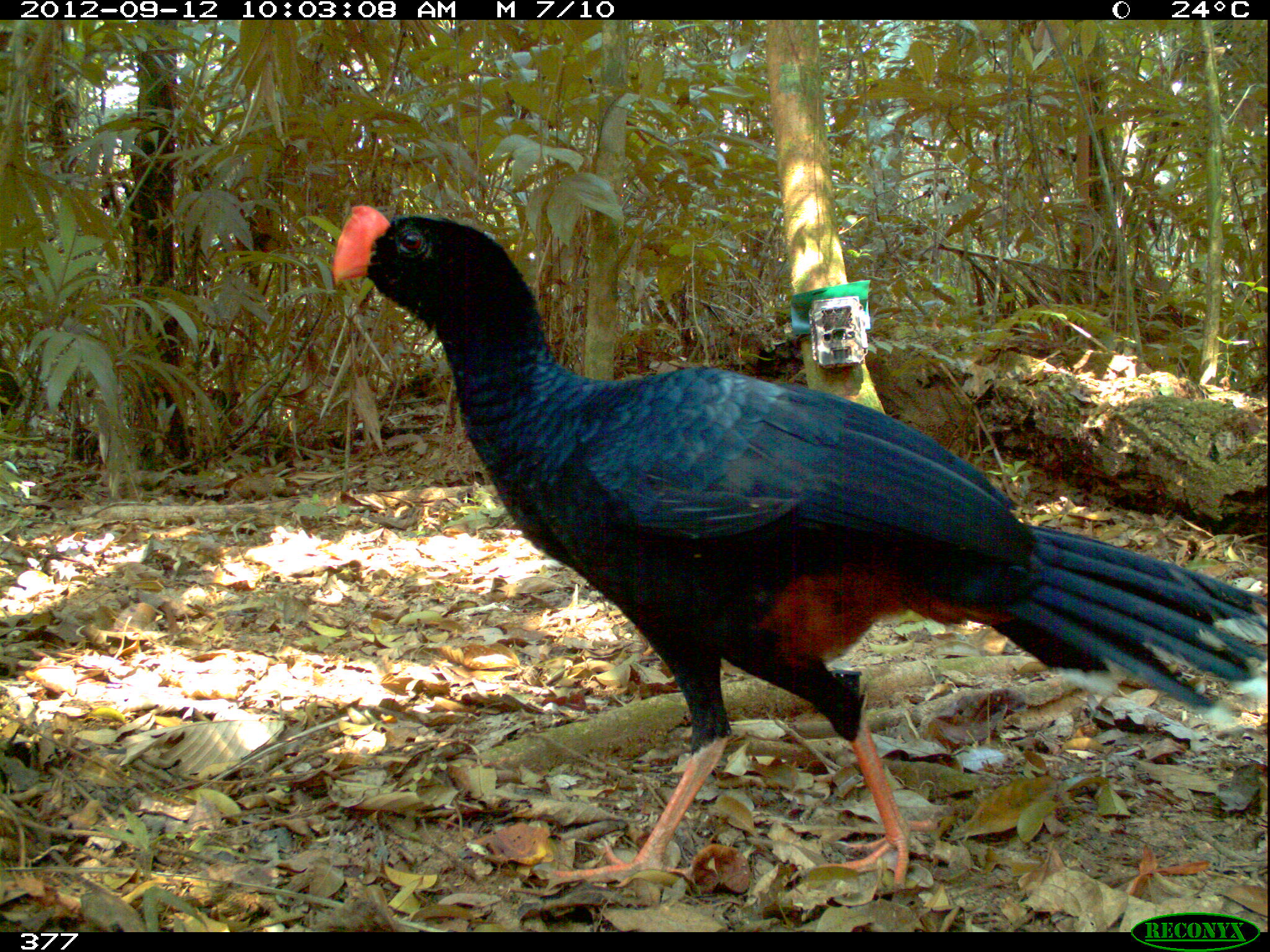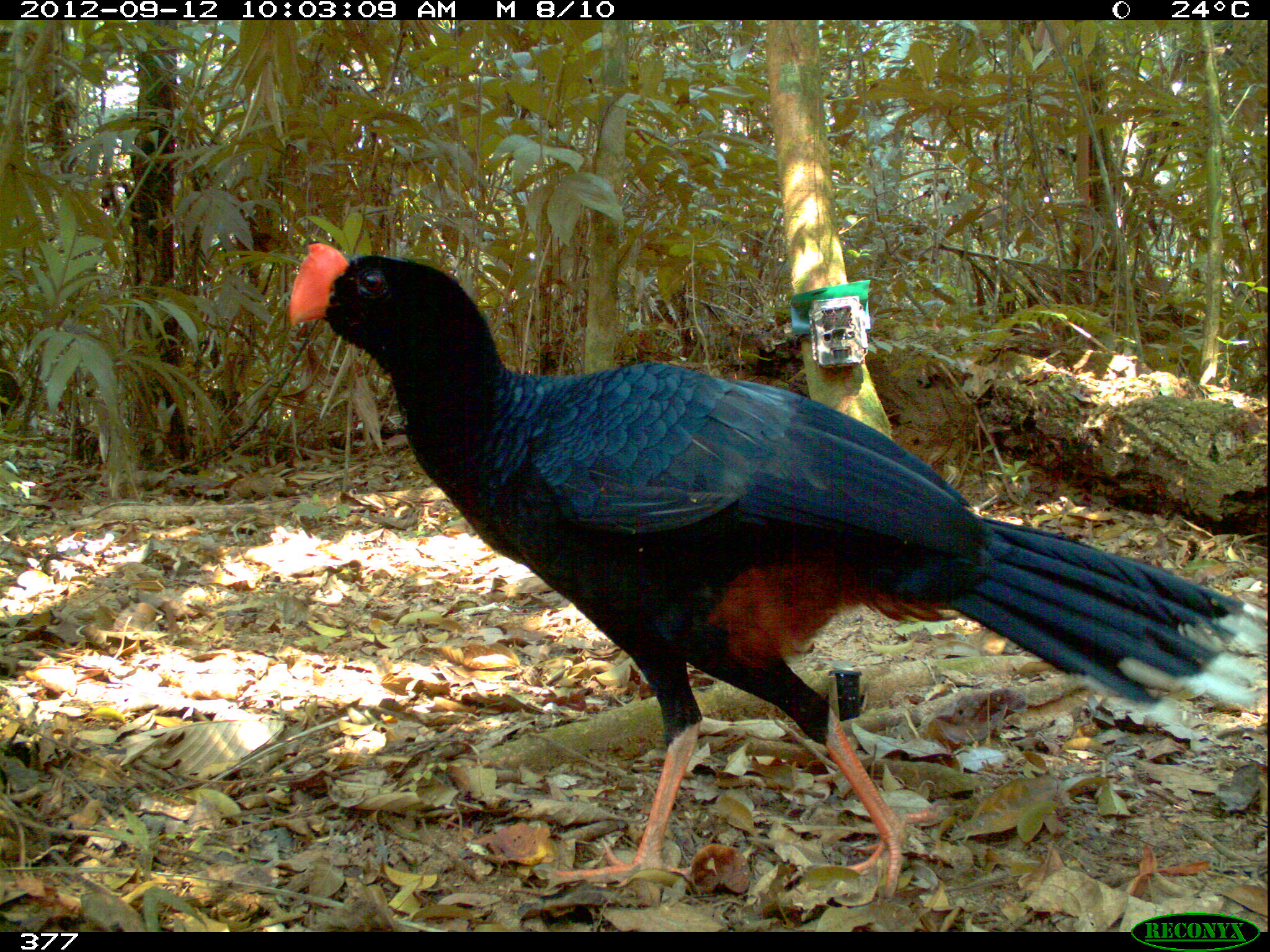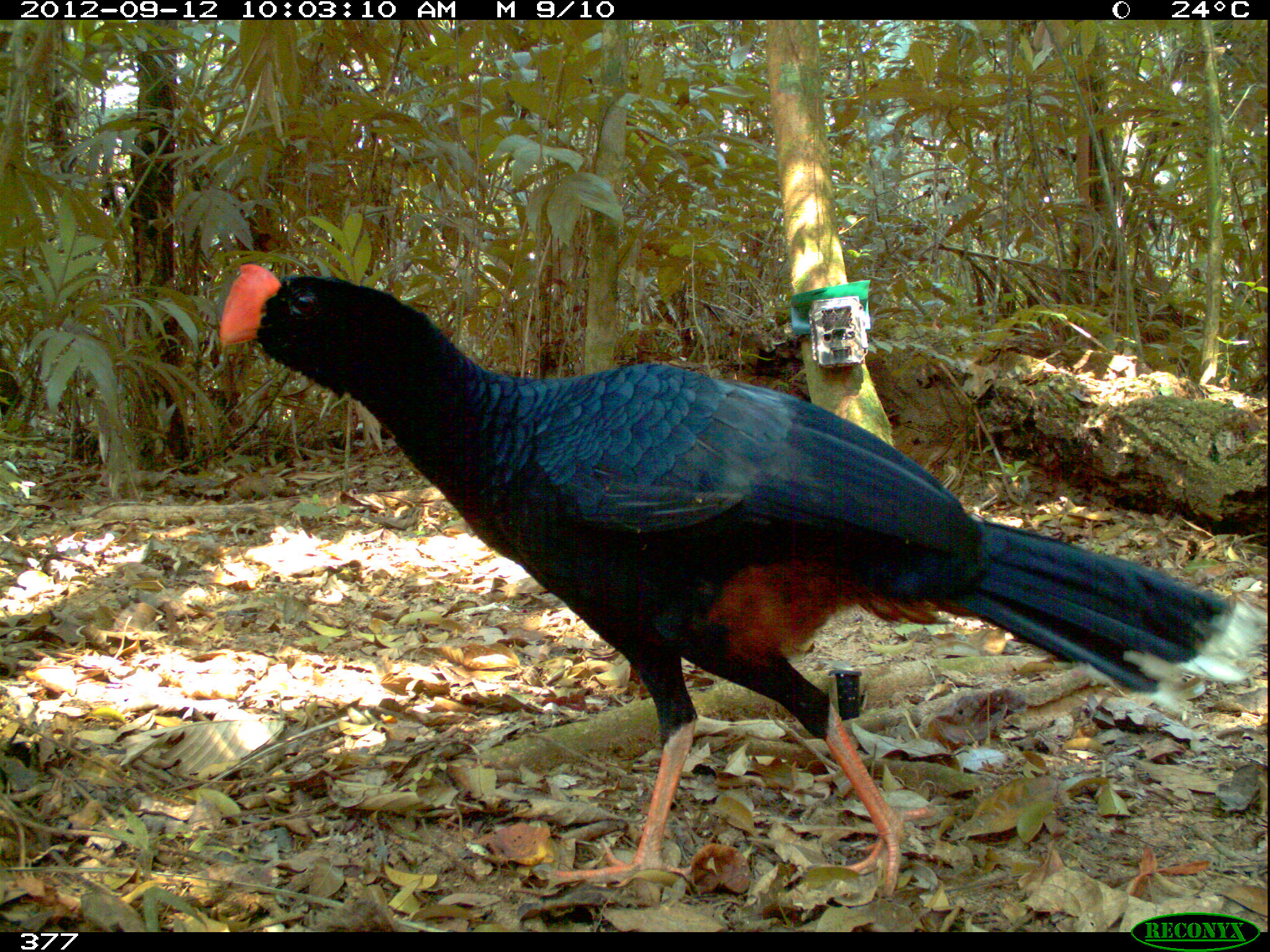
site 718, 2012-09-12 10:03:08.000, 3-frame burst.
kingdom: Animalia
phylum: Chordata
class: Aves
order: Galliformes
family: Cracidae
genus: Mitu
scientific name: Mitu tuberosum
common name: razor-billed curassow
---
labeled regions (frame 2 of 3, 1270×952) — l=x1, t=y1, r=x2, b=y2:
mitu tuberosum: l=282, t=238, r=1266, b=897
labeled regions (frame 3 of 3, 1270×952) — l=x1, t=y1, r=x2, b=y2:
mitu tuberosum: l=217, t=262, r=1266, b=899